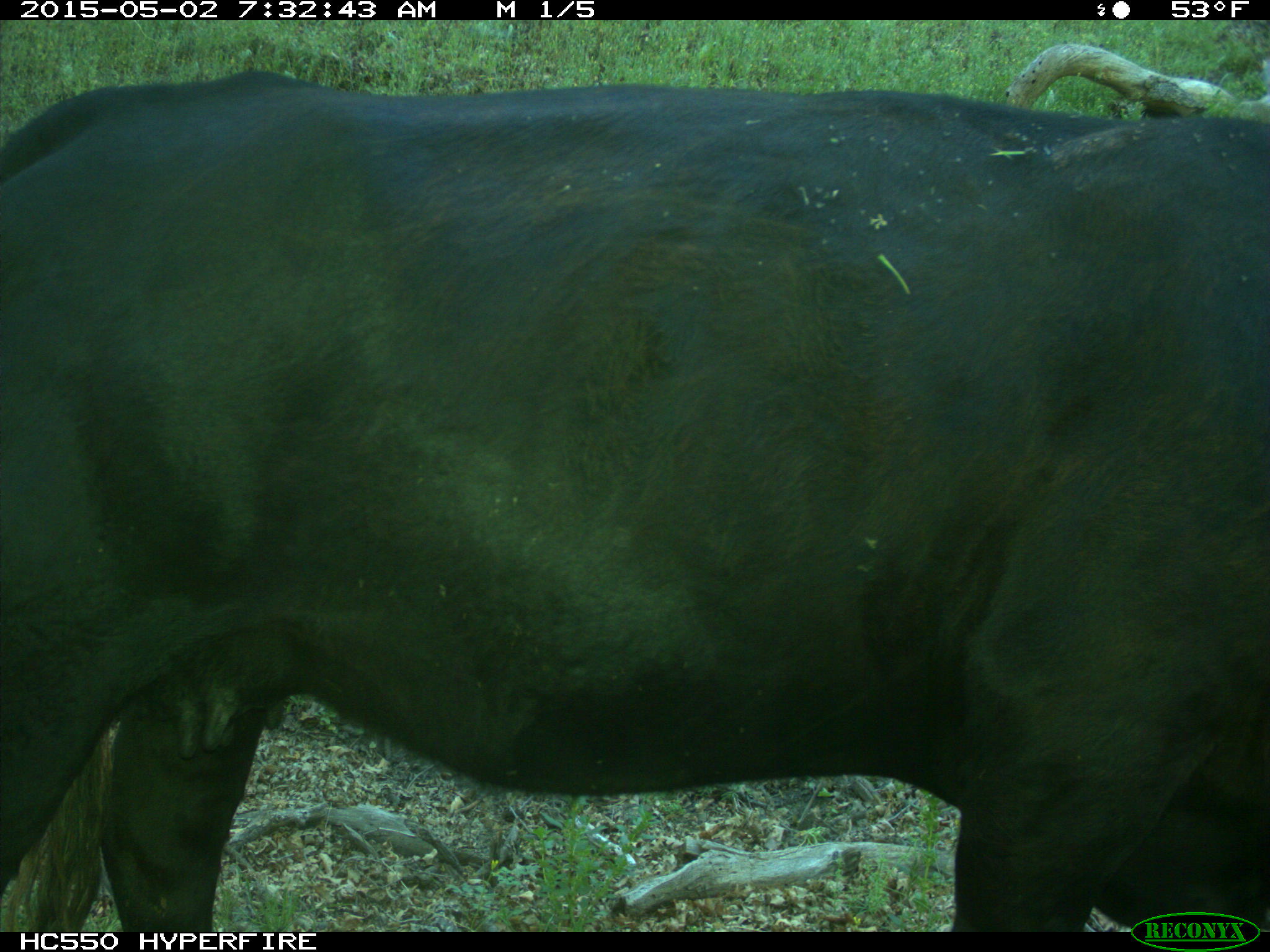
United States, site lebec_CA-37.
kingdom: Animalia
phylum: Chordata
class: Mammalia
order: Artiodactyla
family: Bovidae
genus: Bos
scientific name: Bos taurus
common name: domestic cow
Bos taurus (domestic cow).